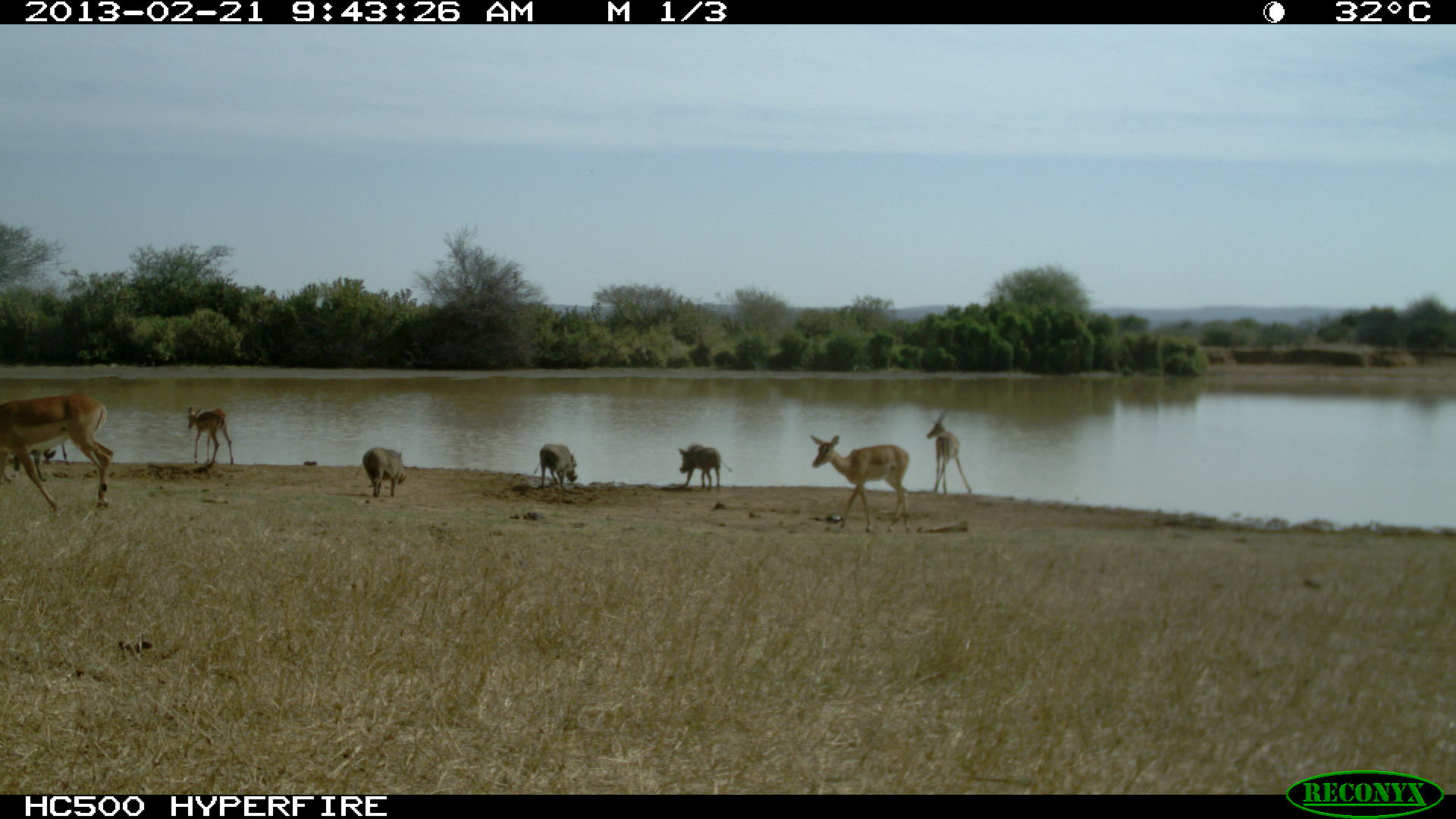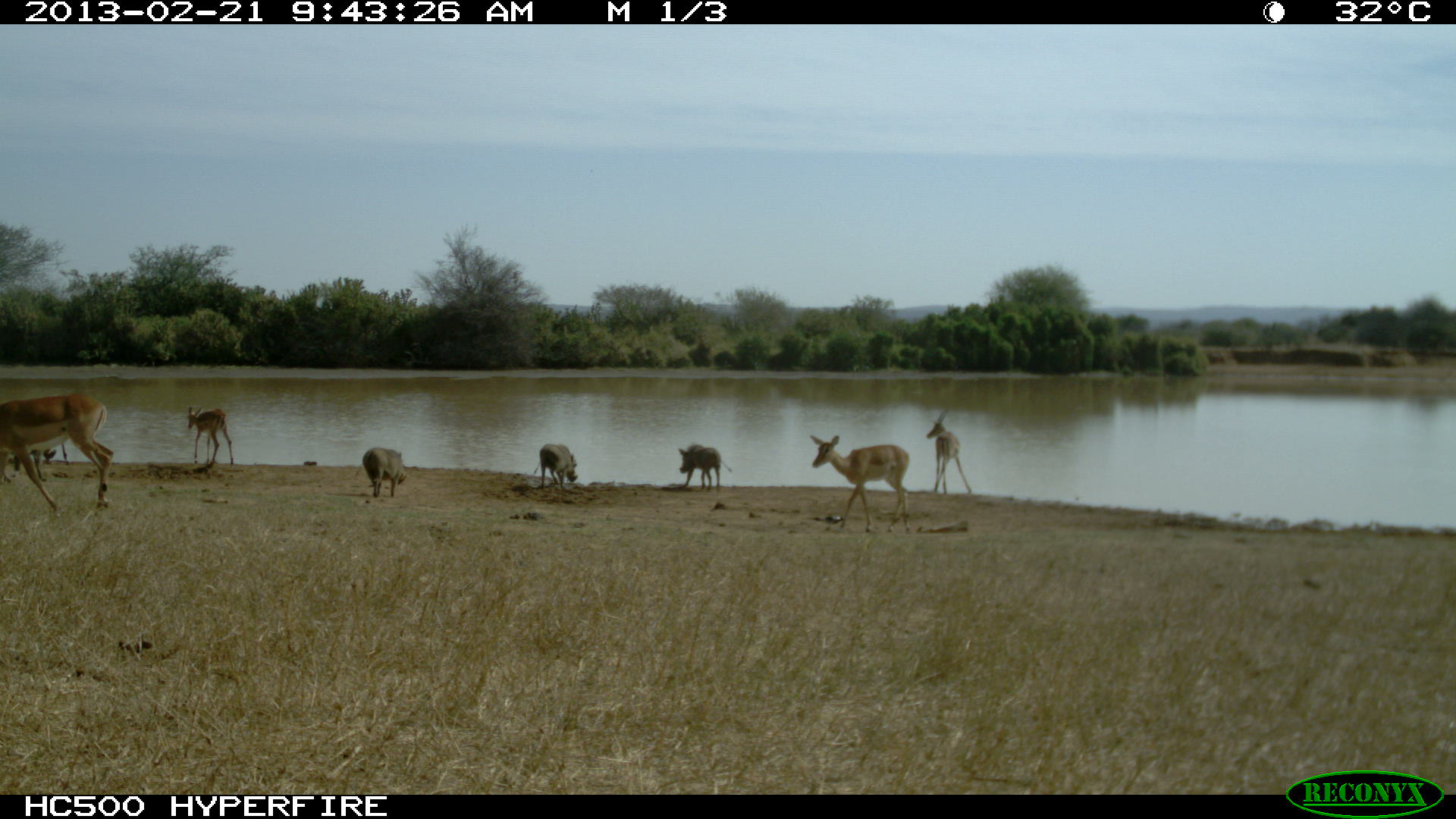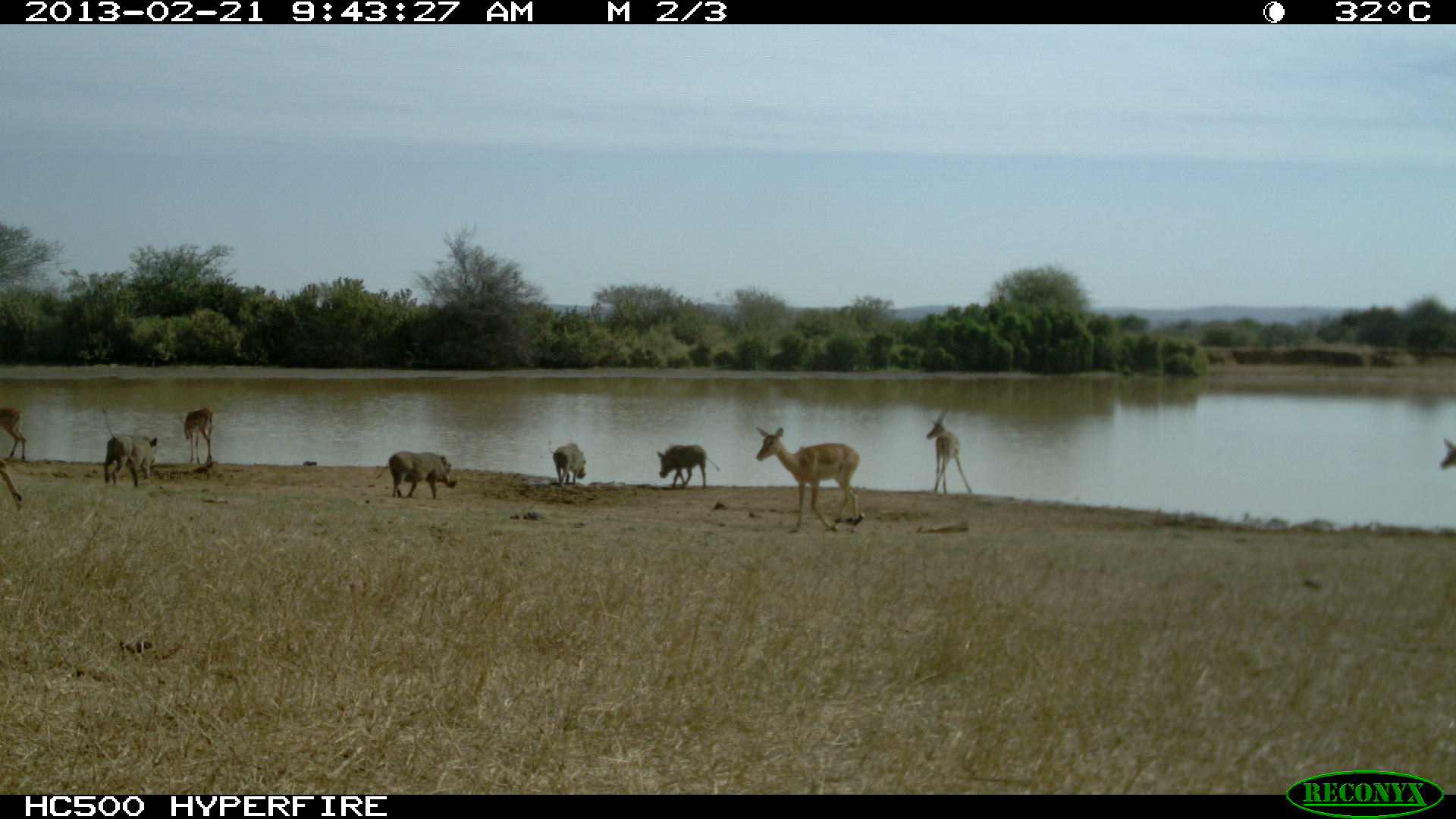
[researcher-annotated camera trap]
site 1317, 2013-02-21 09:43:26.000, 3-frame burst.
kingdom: Animalia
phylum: Chordata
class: Mammalia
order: Artiodactyla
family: Suidae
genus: Phacochoerus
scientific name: Phacochoerus africanus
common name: common warthog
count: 4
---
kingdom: Animalia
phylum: Chordata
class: Mammalia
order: Artiodactyla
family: Bovidae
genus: Aepyceros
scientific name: Aepyceros melampus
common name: impala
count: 5